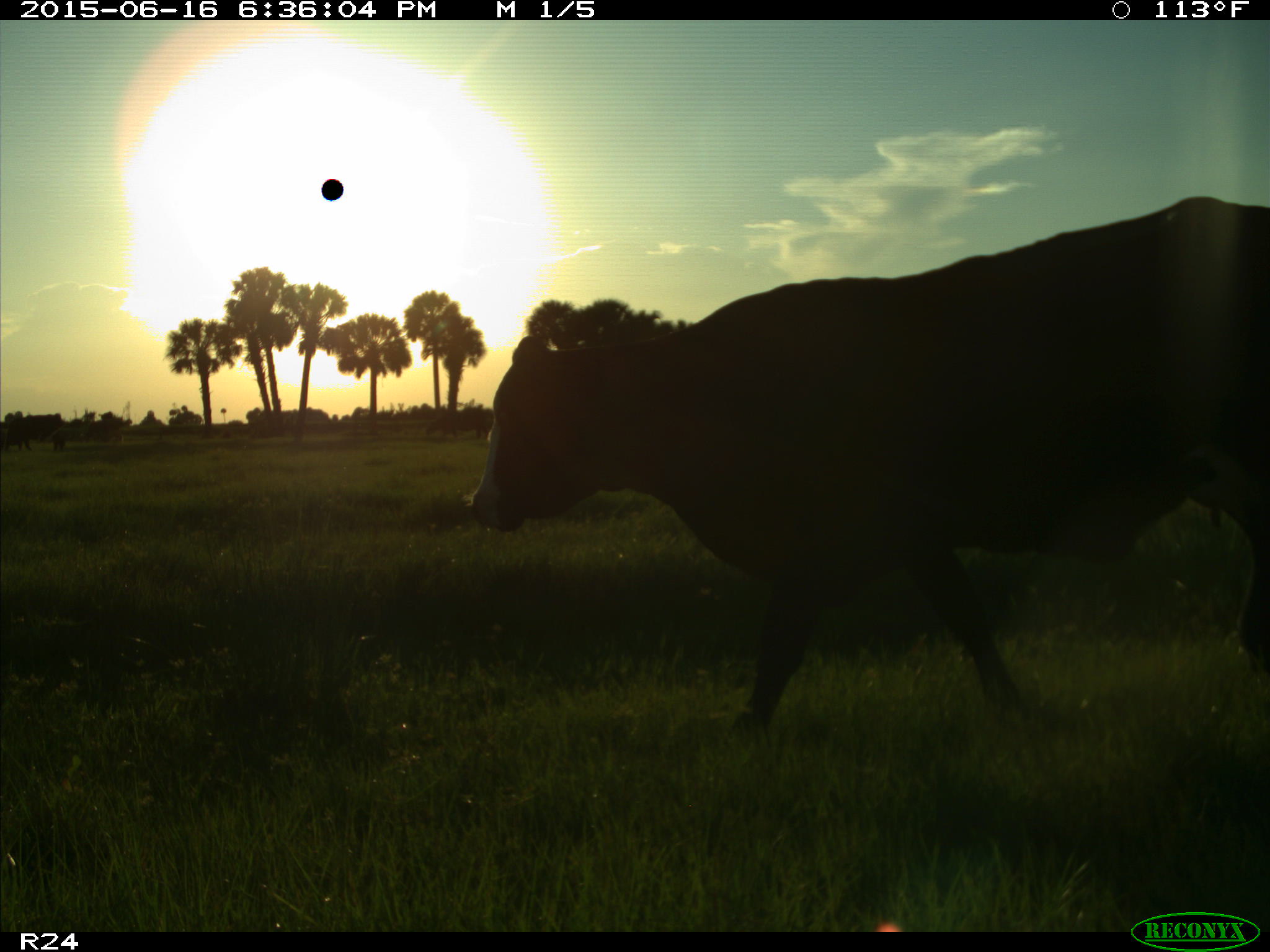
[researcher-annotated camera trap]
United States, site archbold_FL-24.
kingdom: Animalia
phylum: Chordata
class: Mammalia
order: Artiodactyla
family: Bovidae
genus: Bos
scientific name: Bos taurus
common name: domestic cow